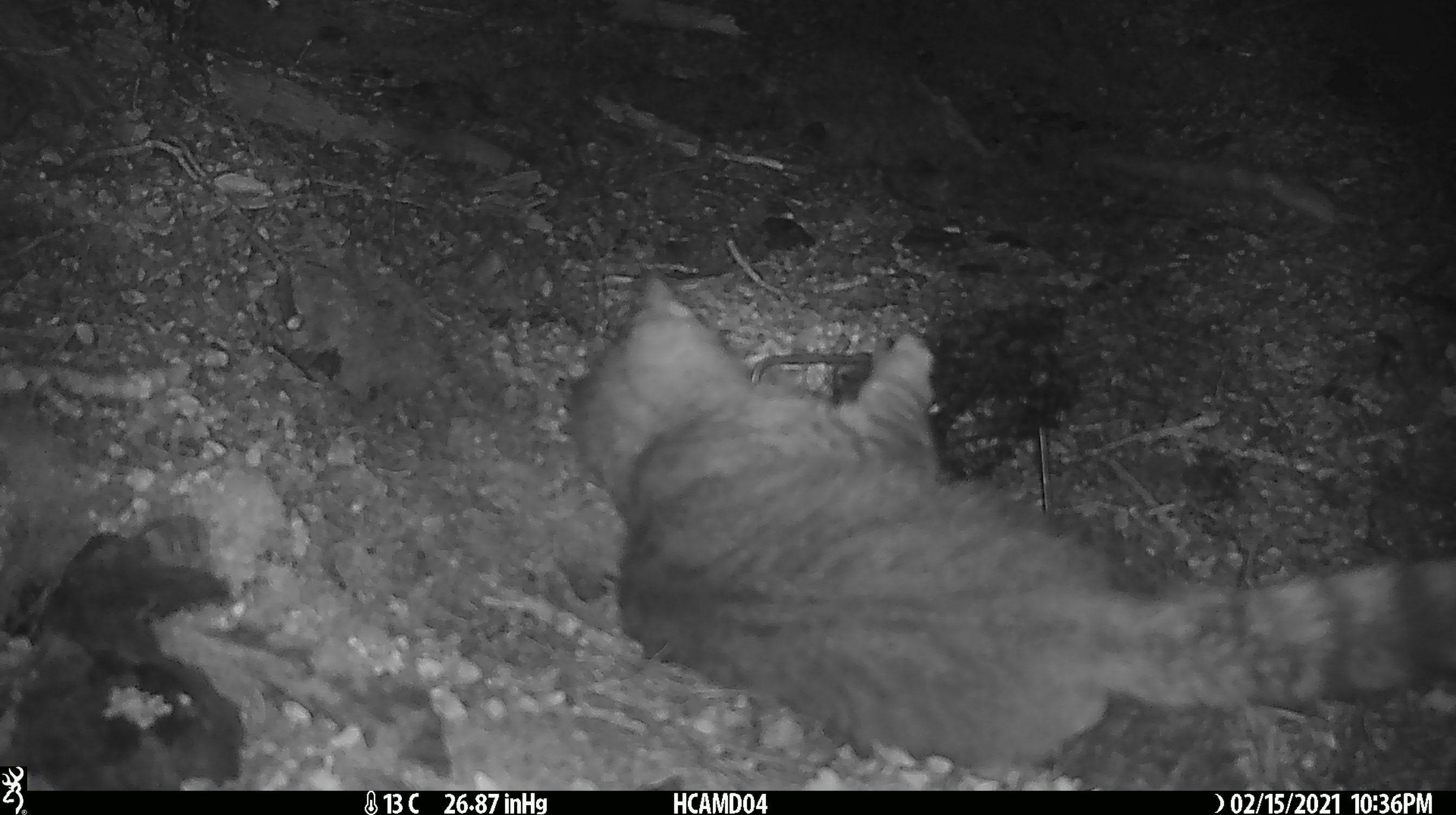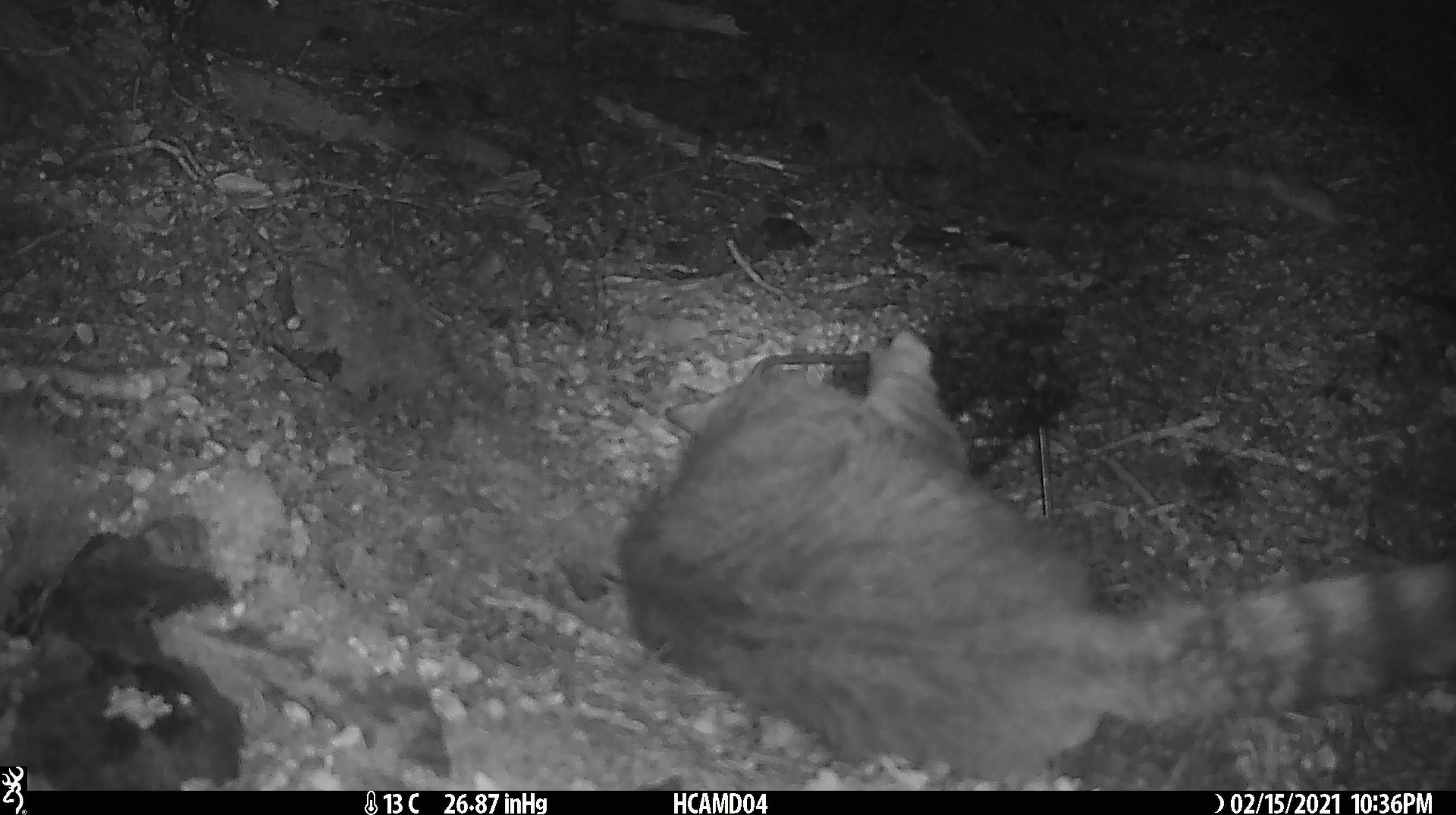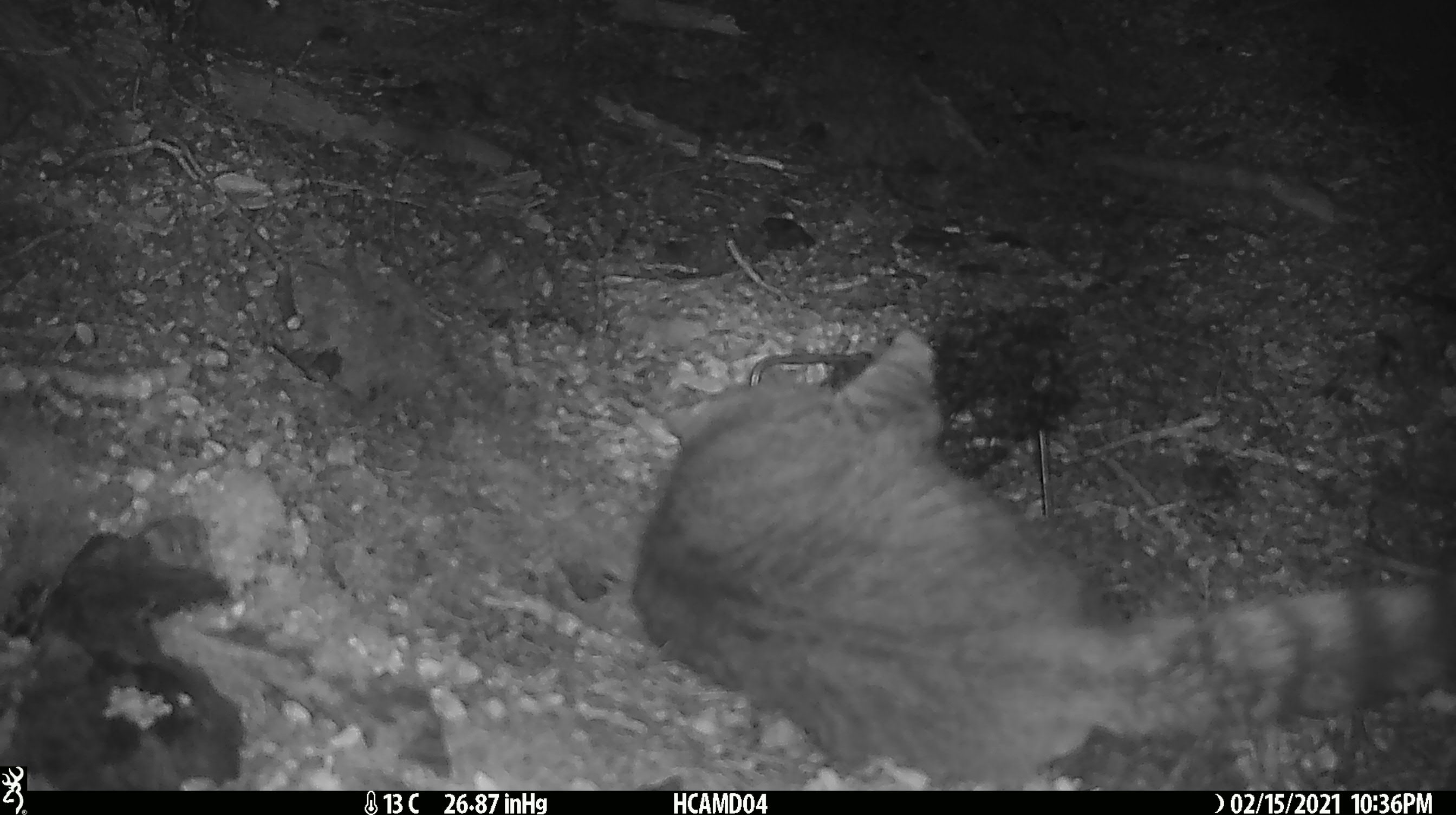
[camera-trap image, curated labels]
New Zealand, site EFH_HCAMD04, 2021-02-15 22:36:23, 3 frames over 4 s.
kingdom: Animalia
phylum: Chordata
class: Mammalia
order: Carnivora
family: Felidae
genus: Felis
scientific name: Felis catus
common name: domestic cat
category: cat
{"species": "cat (domestic cat) (Felis catus)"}